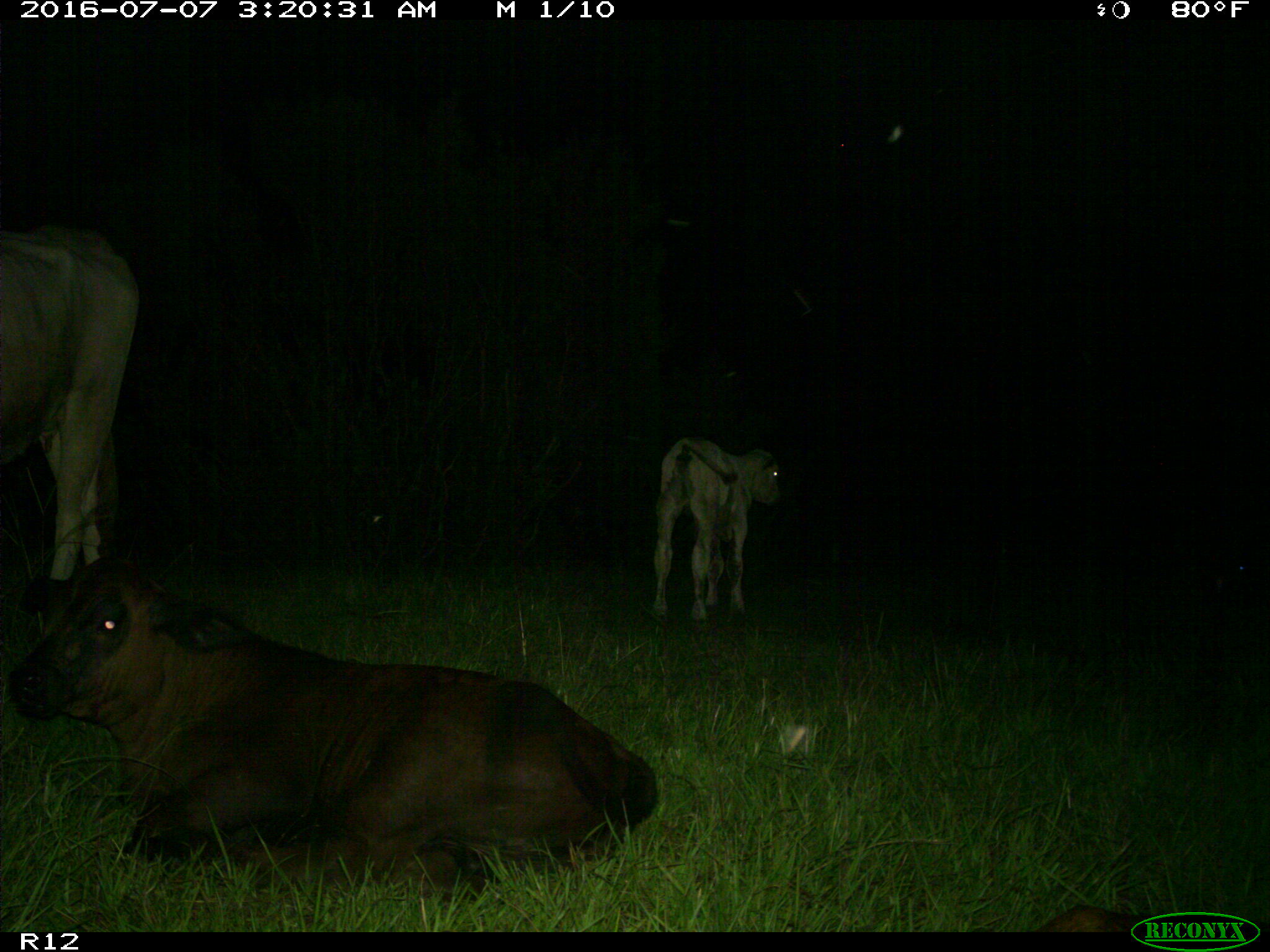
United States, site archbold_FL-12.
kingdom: Animalia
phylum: Chordata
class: Mammalia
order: Artiodactyla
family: Bovidae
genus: Bos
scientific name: Bos taurus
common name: domestic cow